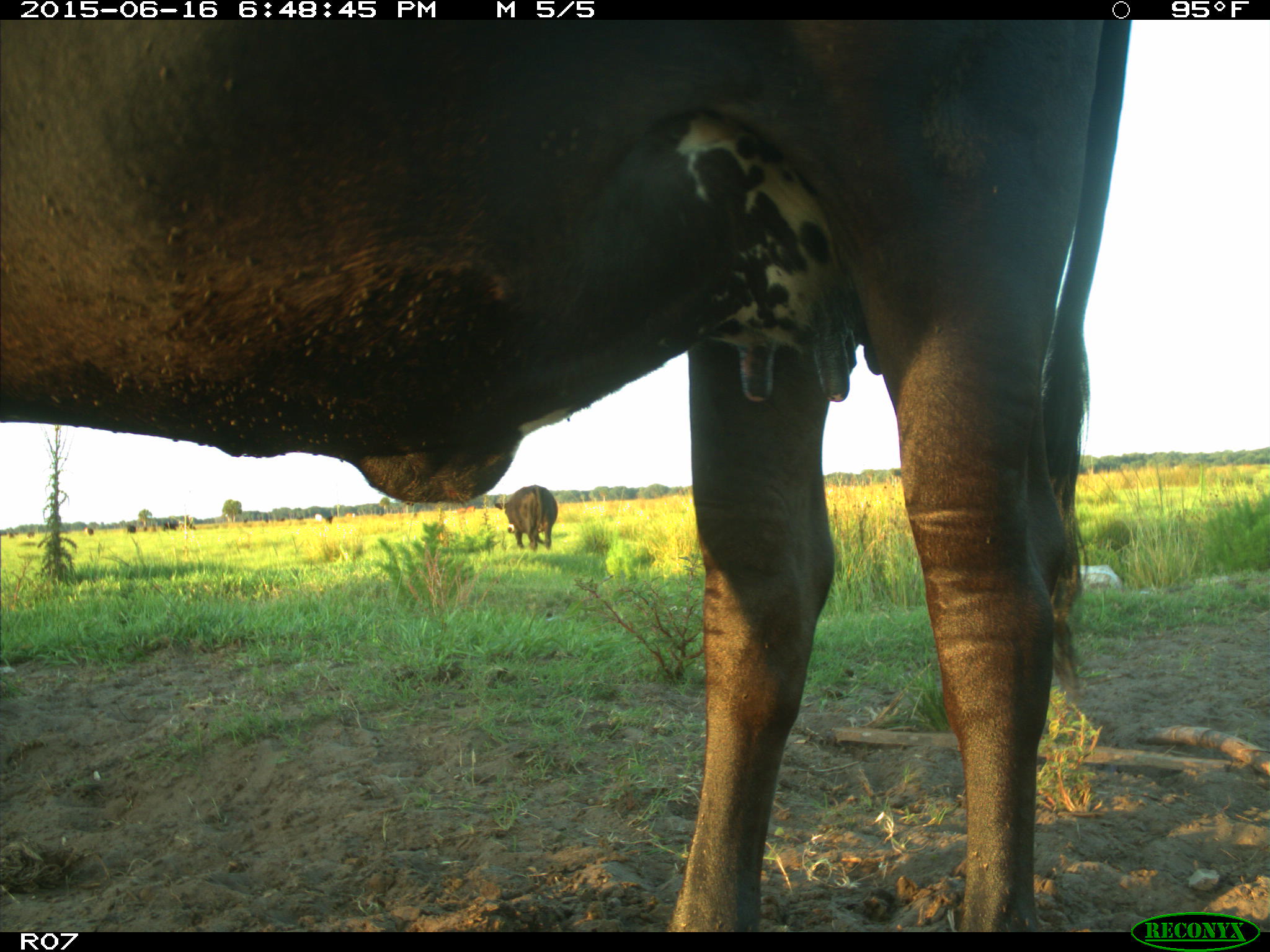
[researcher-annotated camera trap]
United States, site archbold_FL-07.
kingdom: Animalia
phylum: Chordata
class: Mammalia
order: Artiodactyla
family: Bovidae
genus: Bos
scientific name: Bos taurus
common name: domestic cow